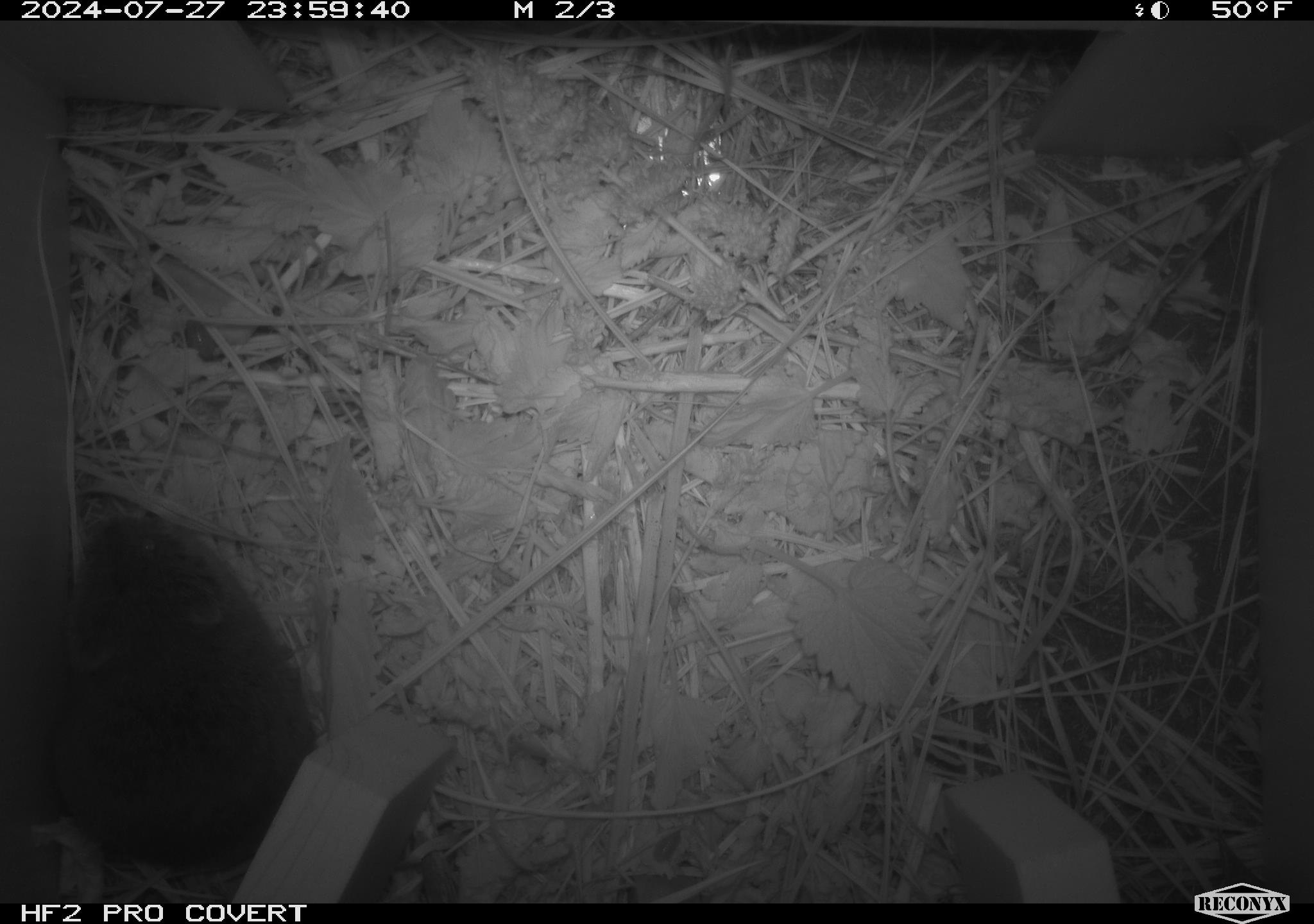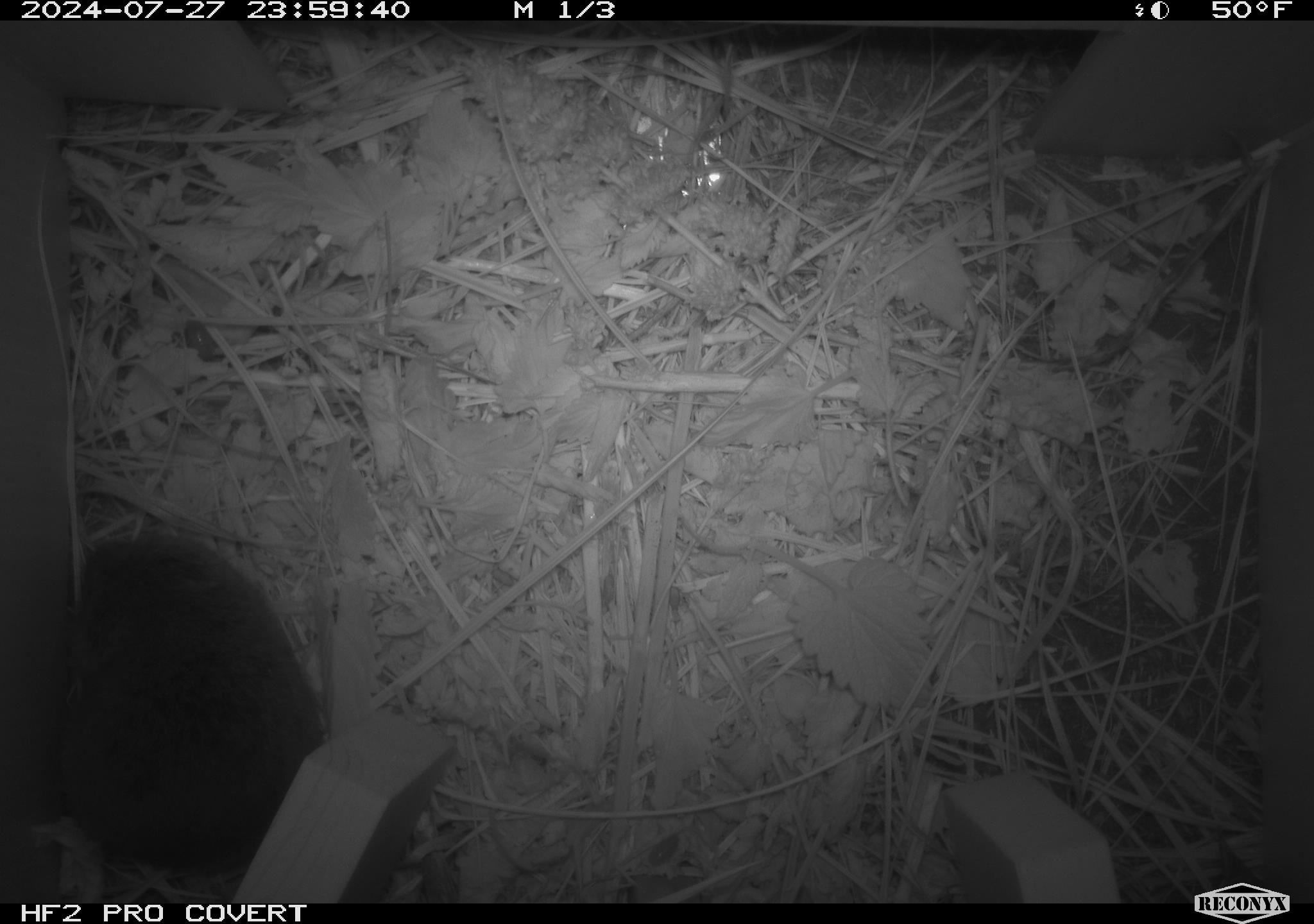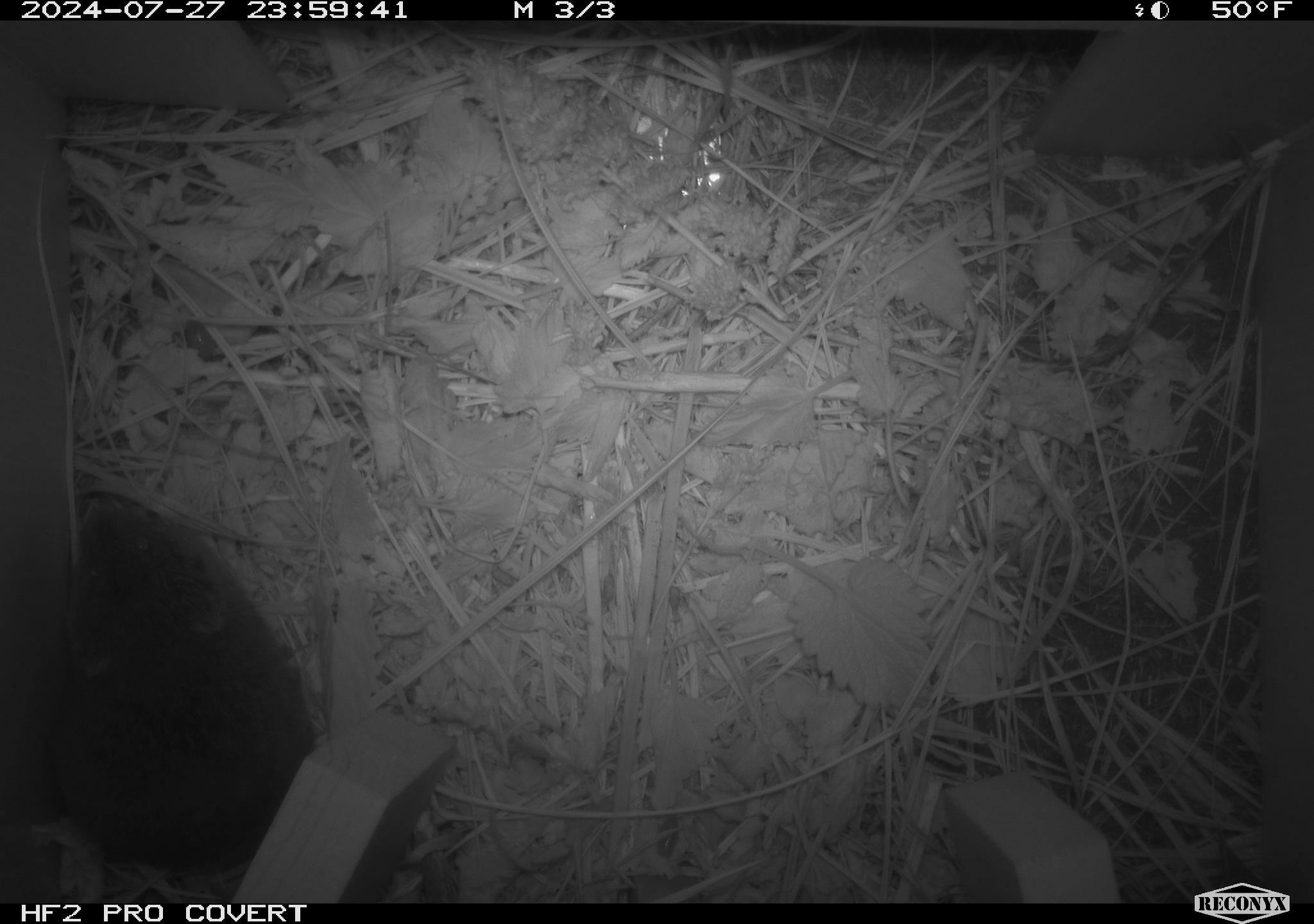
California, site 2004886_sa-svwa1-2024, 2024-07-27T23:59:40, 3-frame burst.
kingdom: Animalia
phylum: Chordata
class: Mammalia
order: Rodentia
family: Cricetidae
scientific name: Arvicolinae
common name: voles, lemmings, and muskrats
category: arvicolinae subfamily